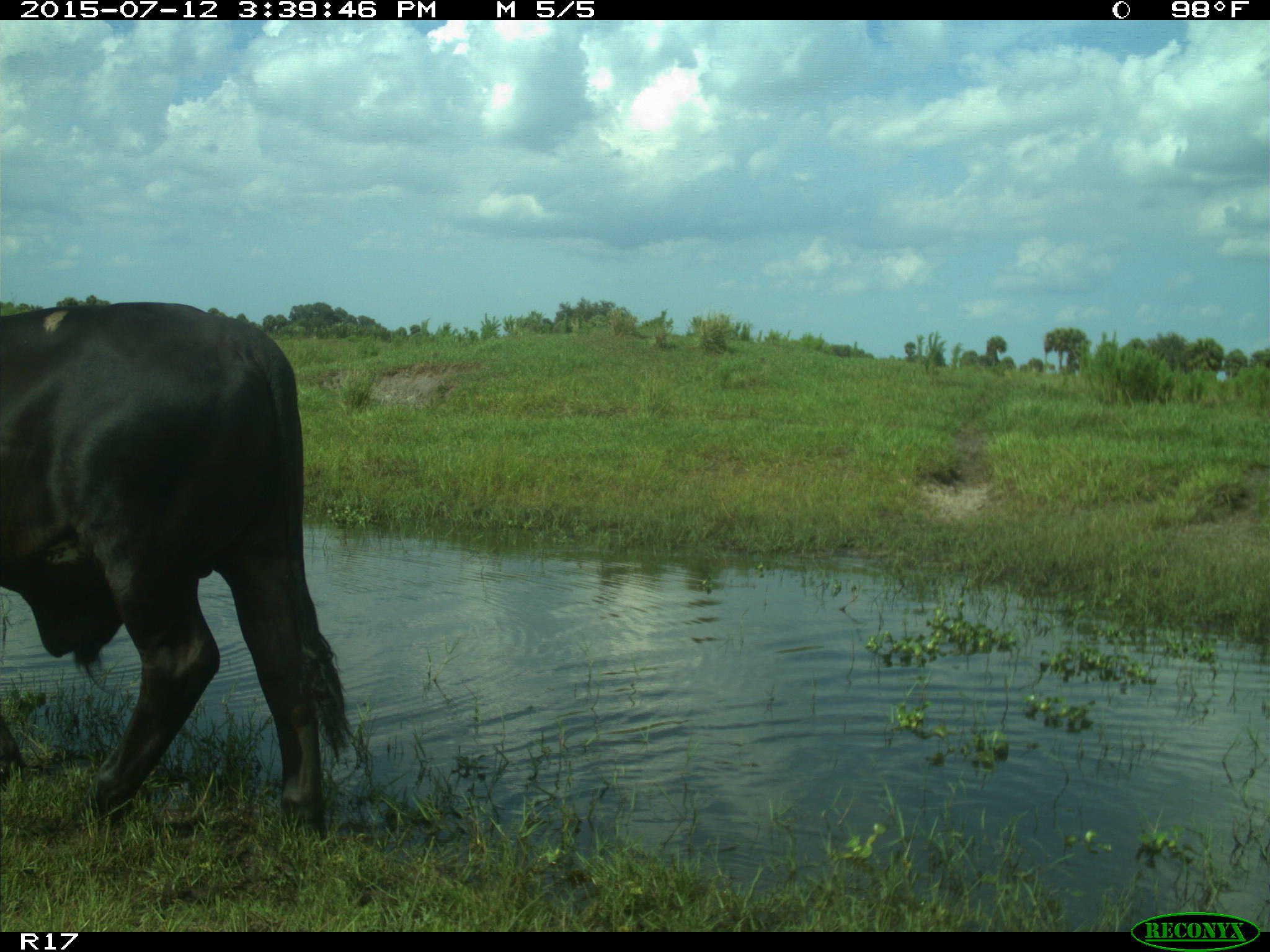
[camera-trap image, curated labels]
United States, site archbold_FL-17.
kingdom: Animalia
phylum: Chordata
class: Mammalia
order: Artiodactyla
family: Bovidae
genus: Bos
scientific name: Bos taurus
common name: domestic cow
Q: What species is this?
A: Bos taurus (domestic cow).